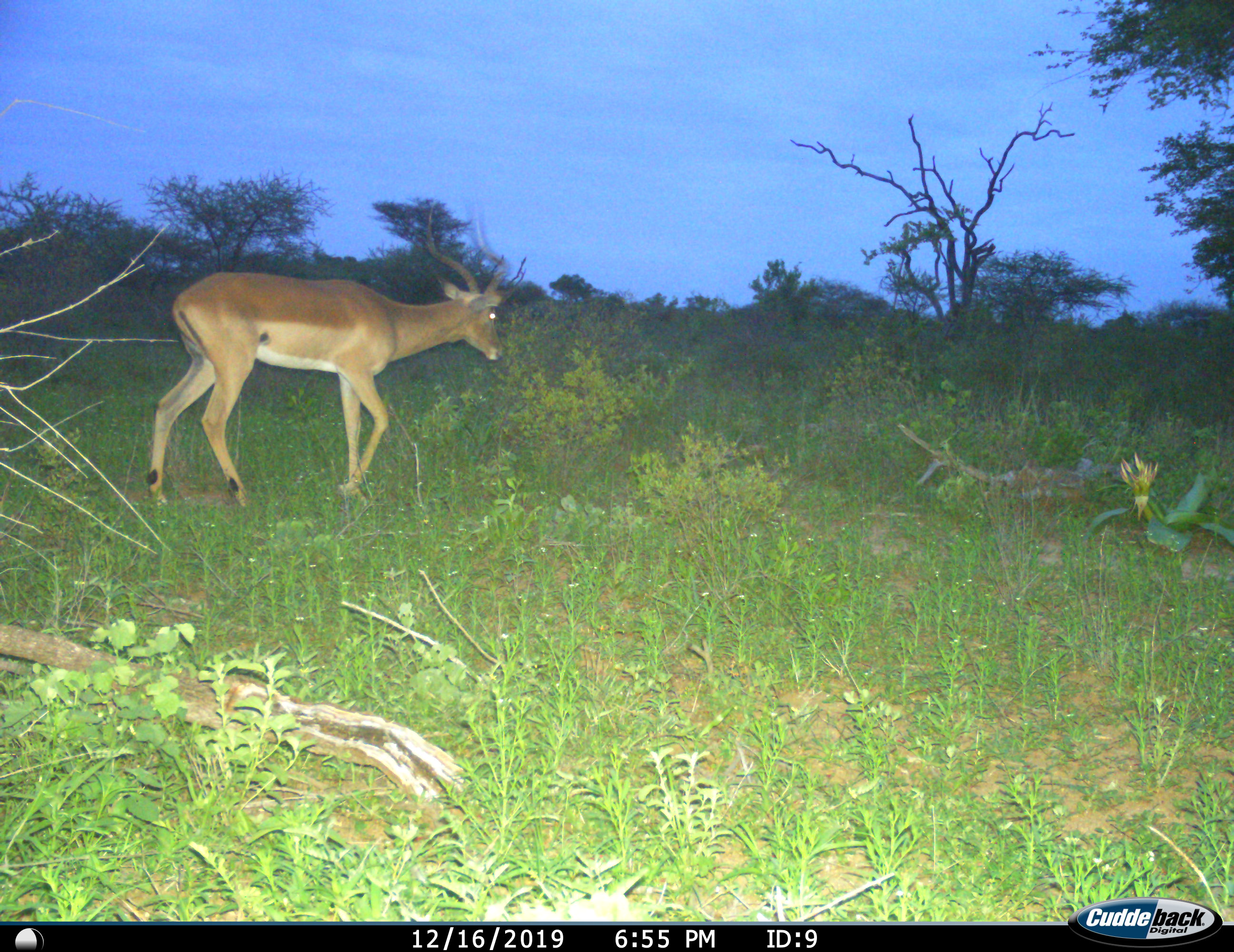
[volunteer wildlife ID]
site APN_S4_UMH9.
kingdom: Animalia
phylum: Chordata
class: Mammalia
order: Artiodactyla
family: Bovidae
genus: Aepyceros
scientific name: Aepyceros melampus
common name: impala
Impala (Aepyceros melampus), count 1. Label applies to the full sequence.